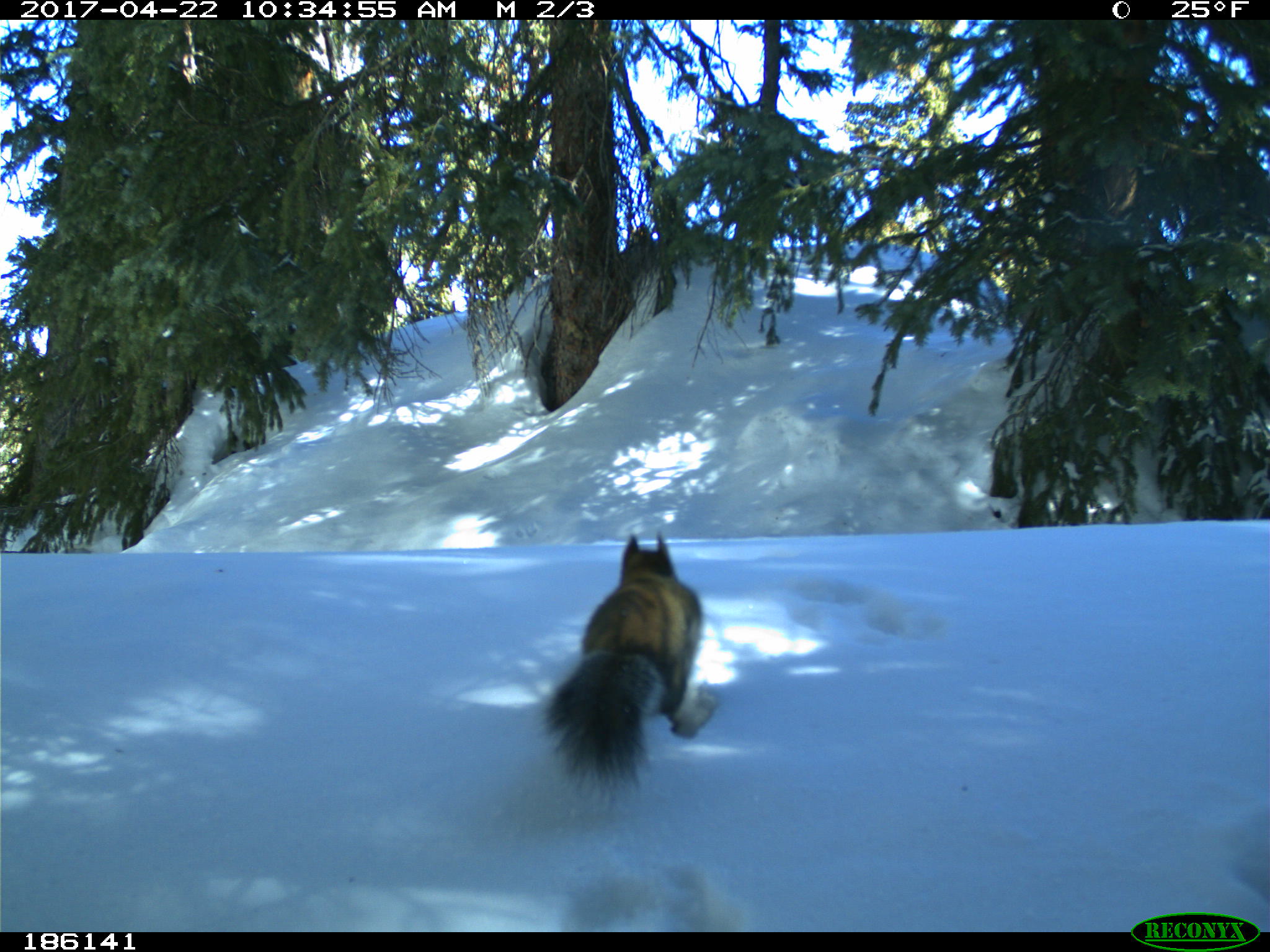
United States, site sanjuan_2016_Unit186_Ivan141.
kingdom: Animalia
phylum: Chordata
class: Mammalia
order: Rodentia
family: Sciuridae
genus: Tamiasciurus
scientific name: Tamiasciurus hudsonicus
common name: american red squirrel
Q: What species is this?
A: Tamiasciurus hudsonicus (american red squirrel).